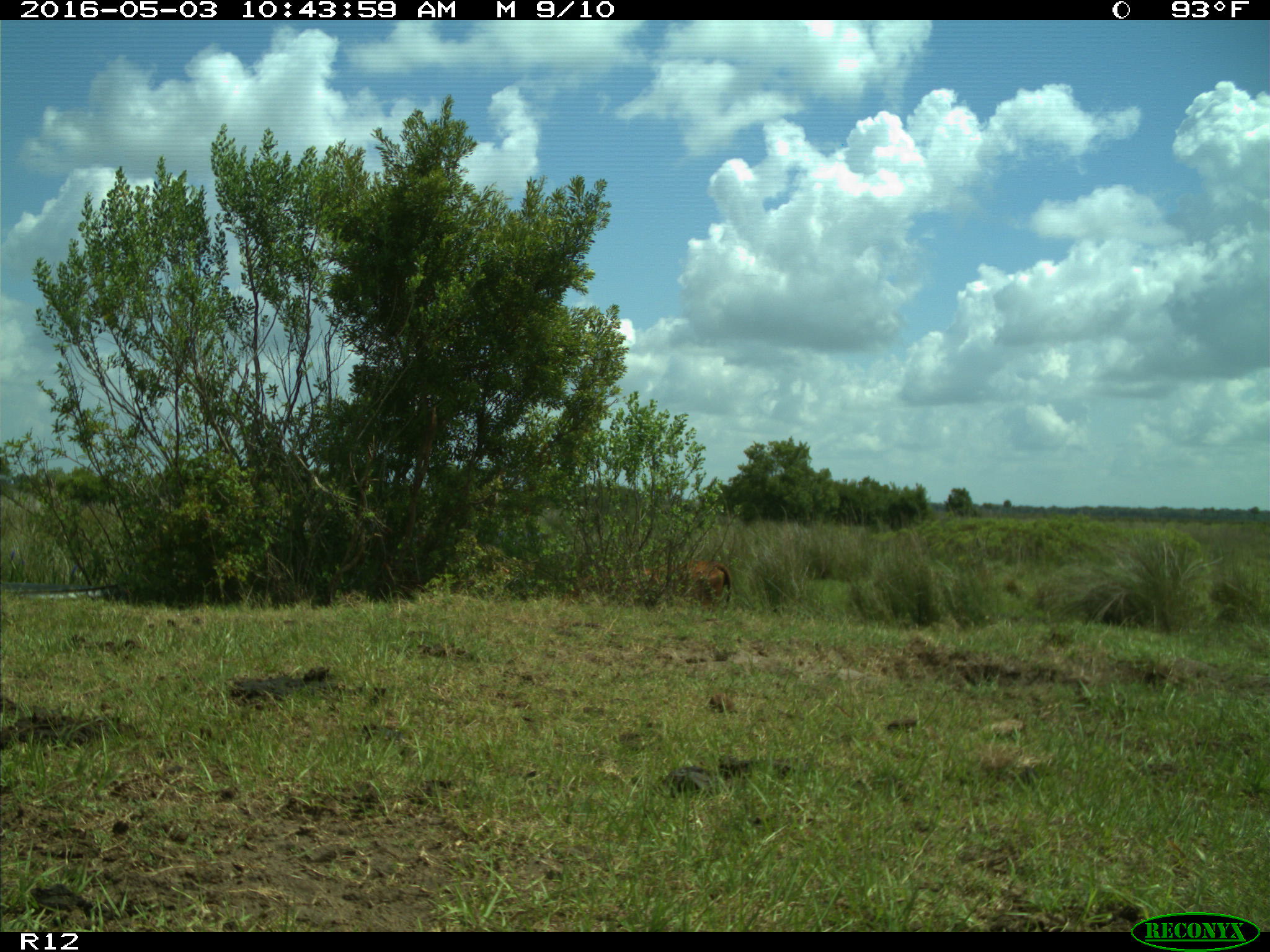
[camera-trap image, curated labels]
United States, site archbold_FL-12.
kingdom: Animalia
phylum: Chordata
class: Mammalia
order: Artiodactyla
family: Bovidae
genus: Bos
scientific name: Bos taurus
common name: domestic cow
Bos taurus (domestic cow).